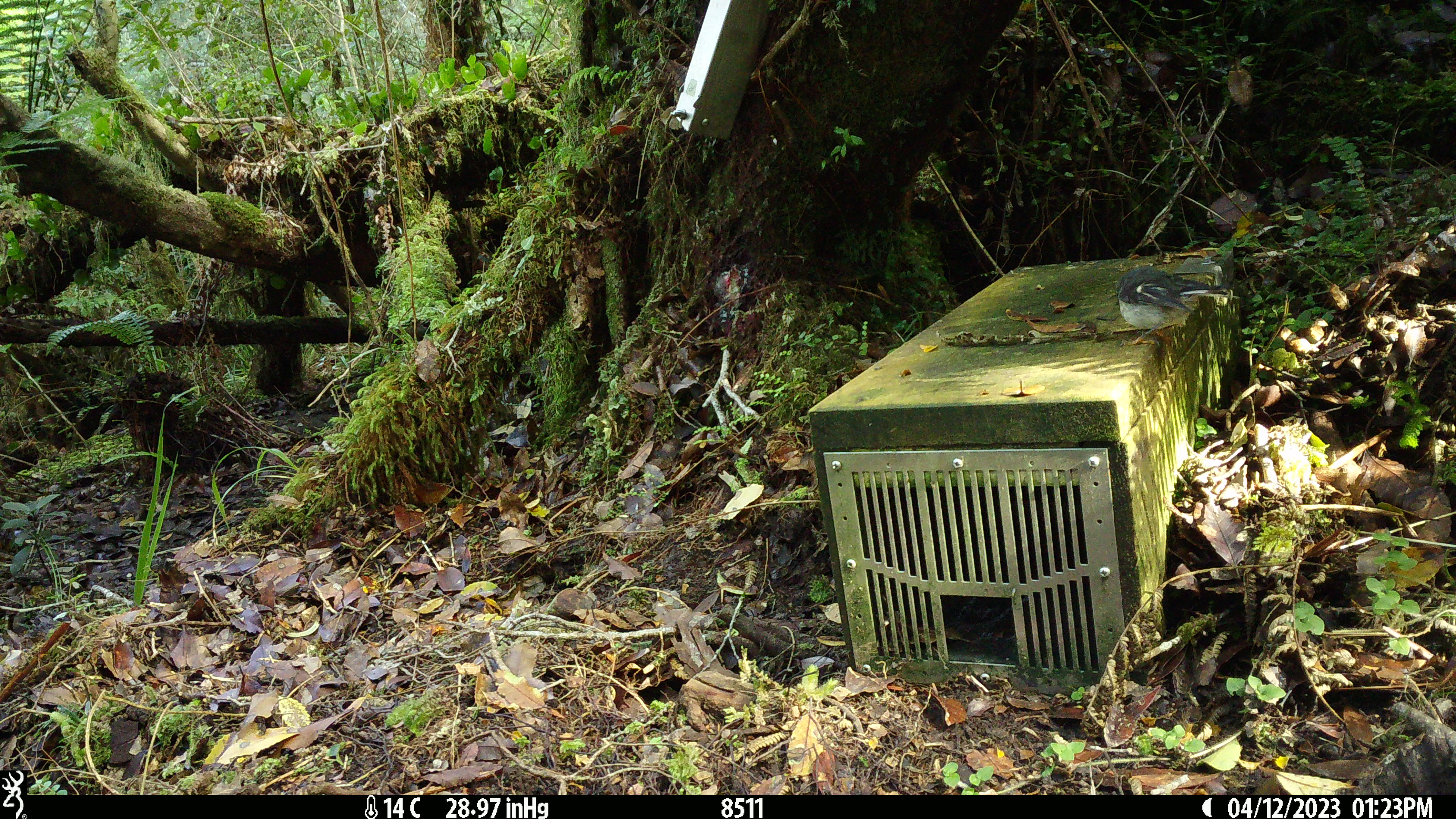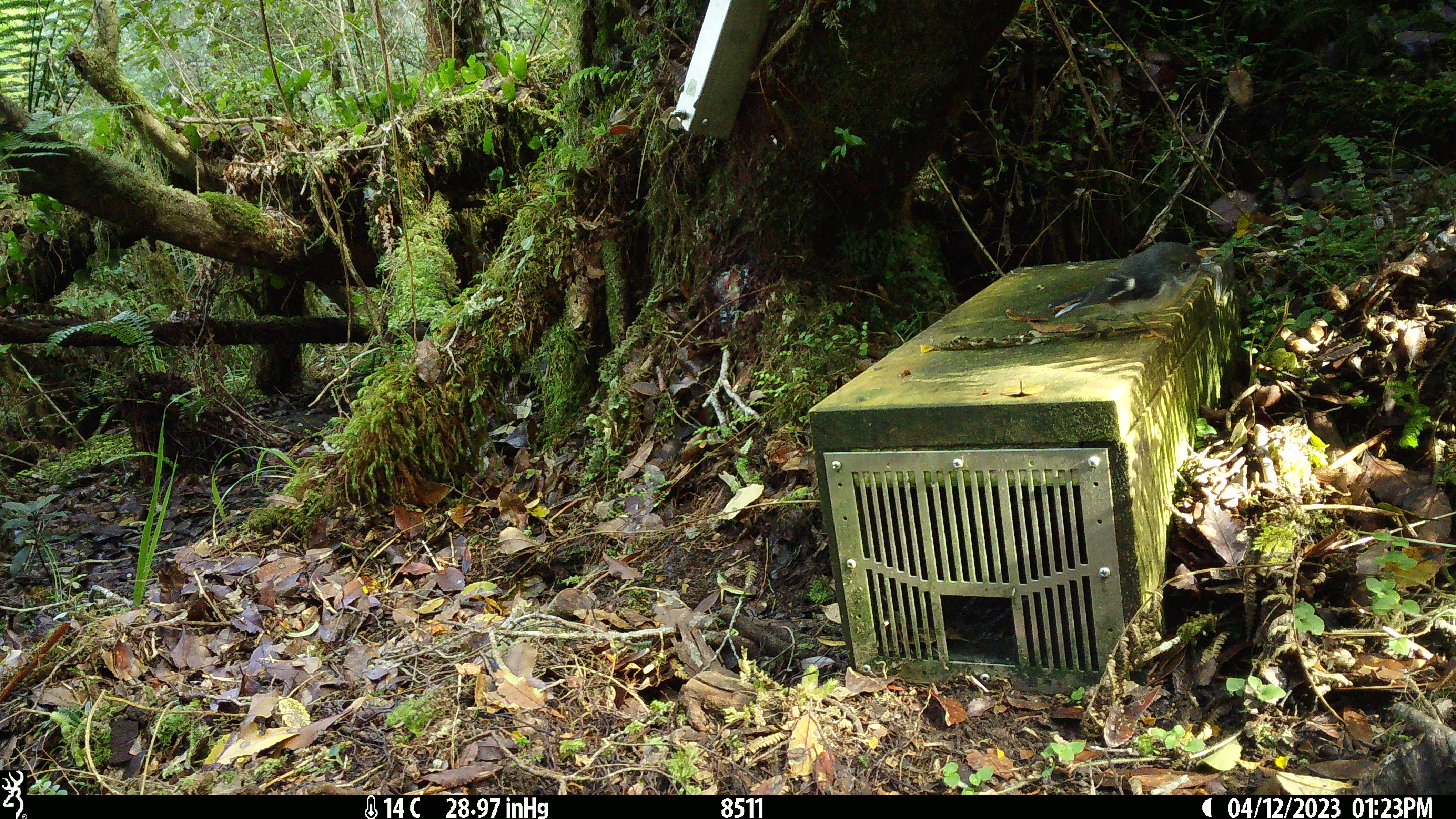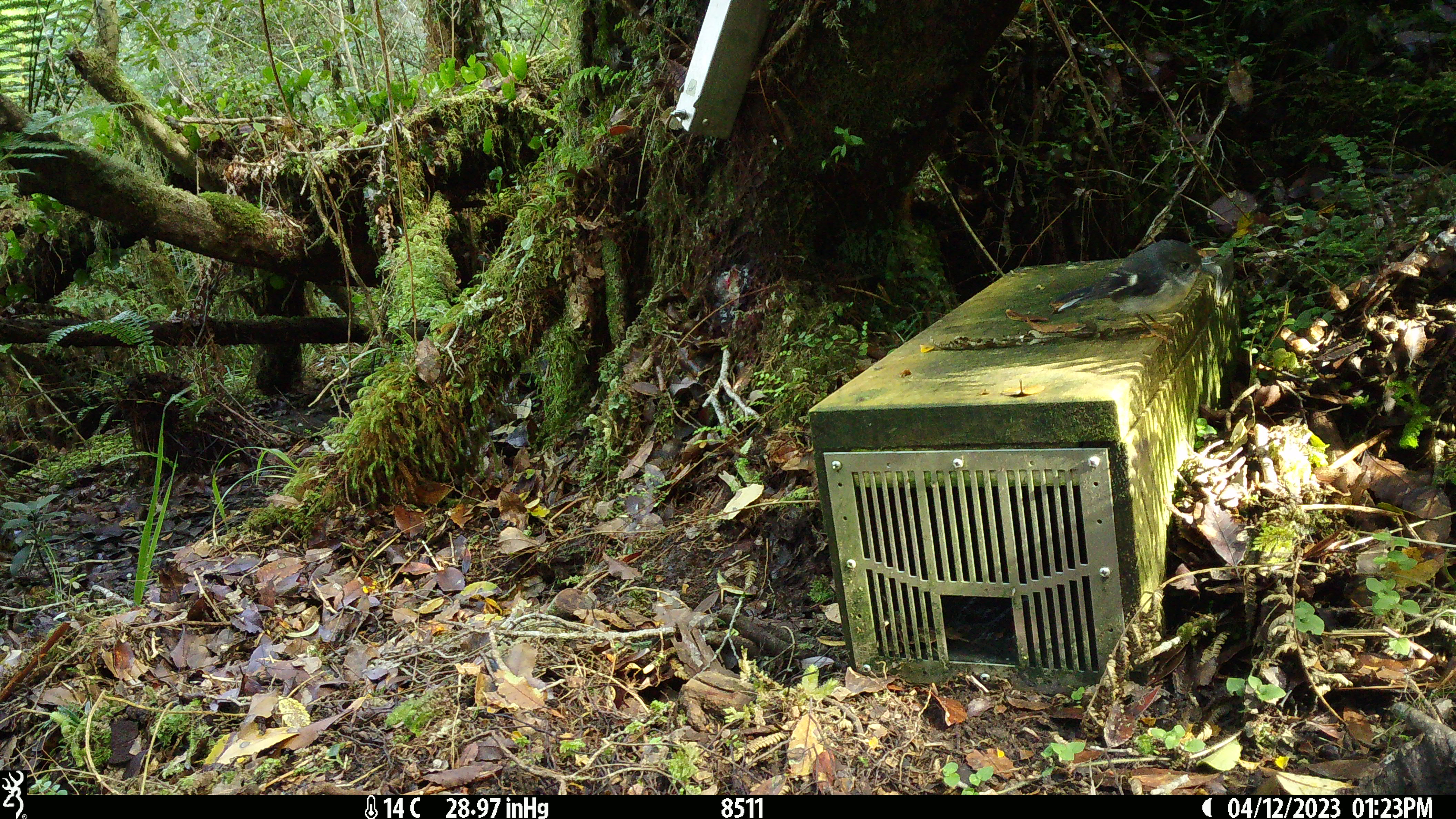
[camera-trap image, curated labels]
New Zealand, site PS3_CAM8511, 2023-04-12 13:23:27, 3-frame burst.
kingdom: Animalia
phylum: Chordata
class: Aves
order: Passeriformes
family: Petroicidae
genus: Petroica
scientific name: Petroica macrocephala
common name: tomtit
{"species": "tomtit (Petroica macrocephala)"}